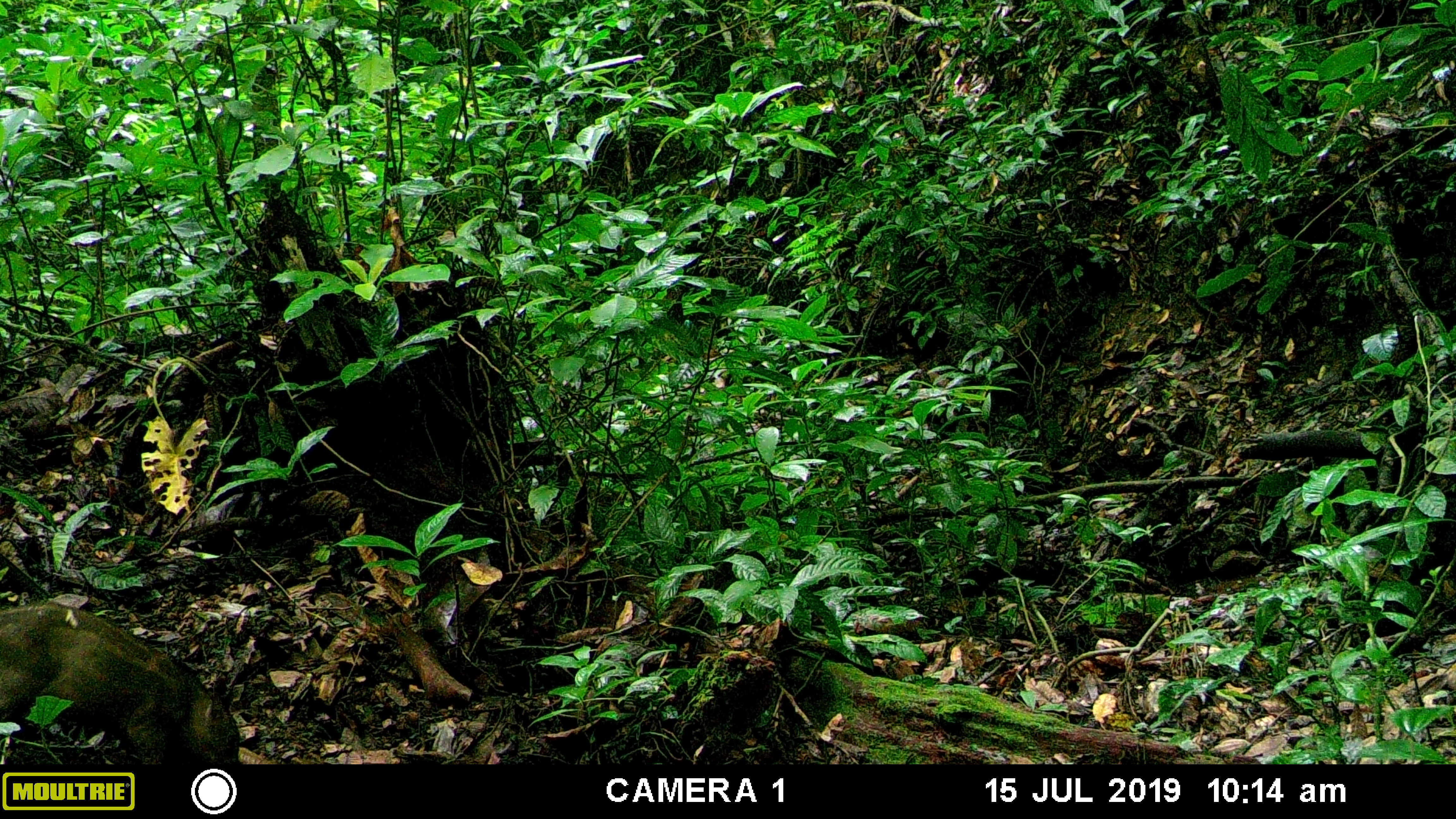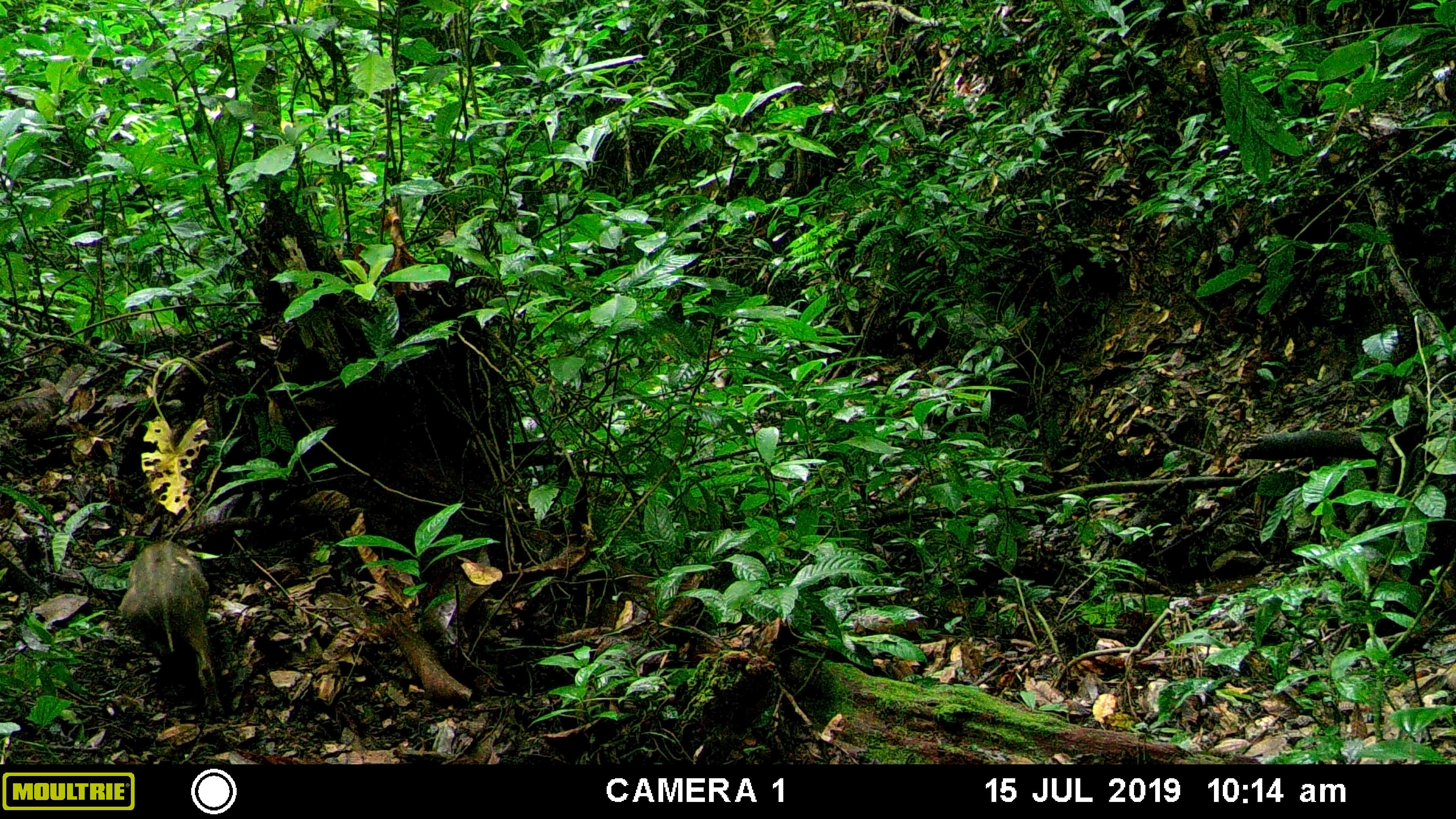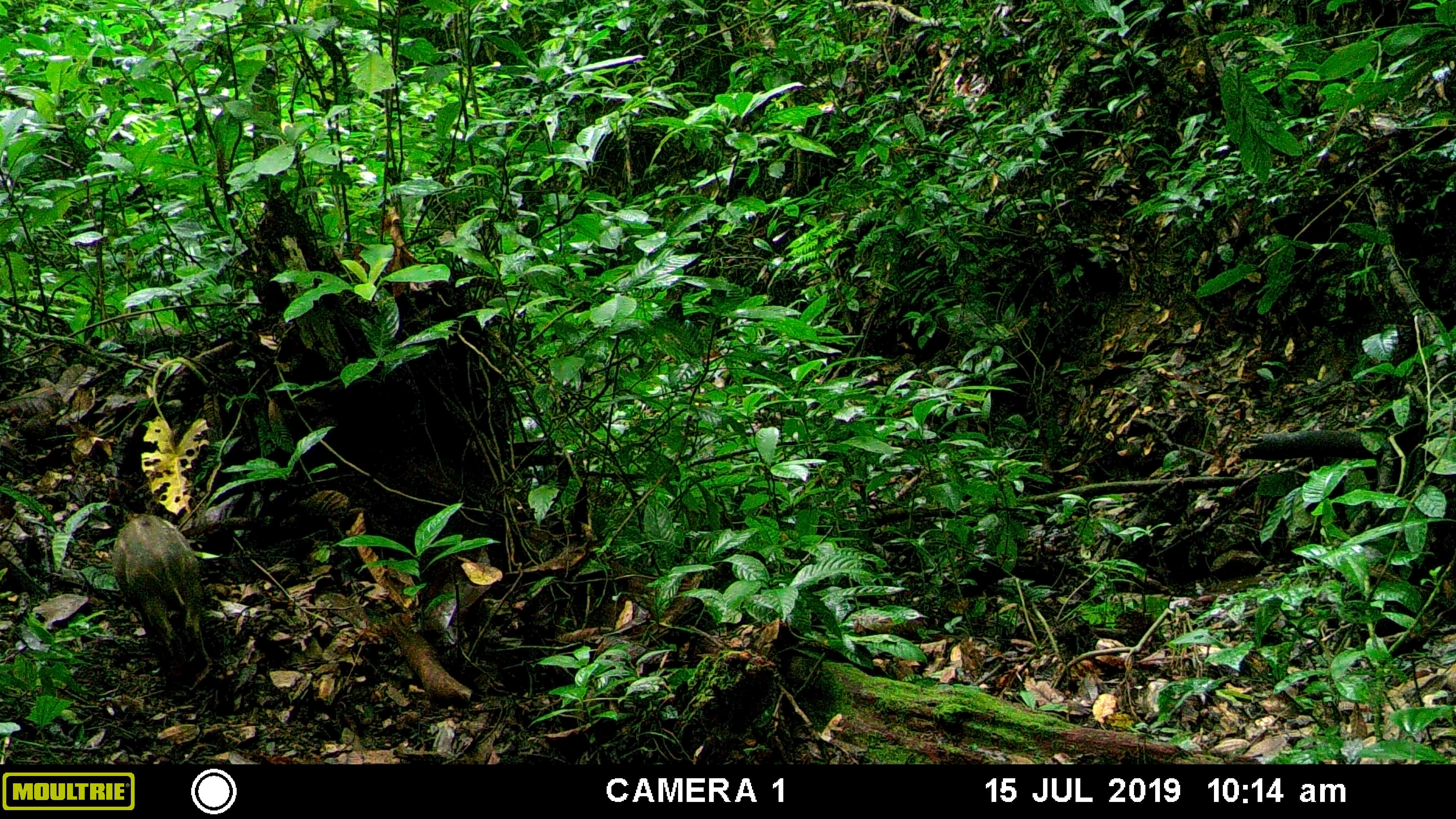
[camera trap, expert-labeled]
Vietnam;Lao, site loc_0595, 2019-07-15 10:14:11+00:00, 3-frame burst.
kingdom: Animalia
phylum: Chordata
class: Mammalia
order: Artiodactyla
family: Suidae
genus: Sus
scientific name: Sus scrofa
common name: eurasian wild pig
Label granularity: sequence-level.